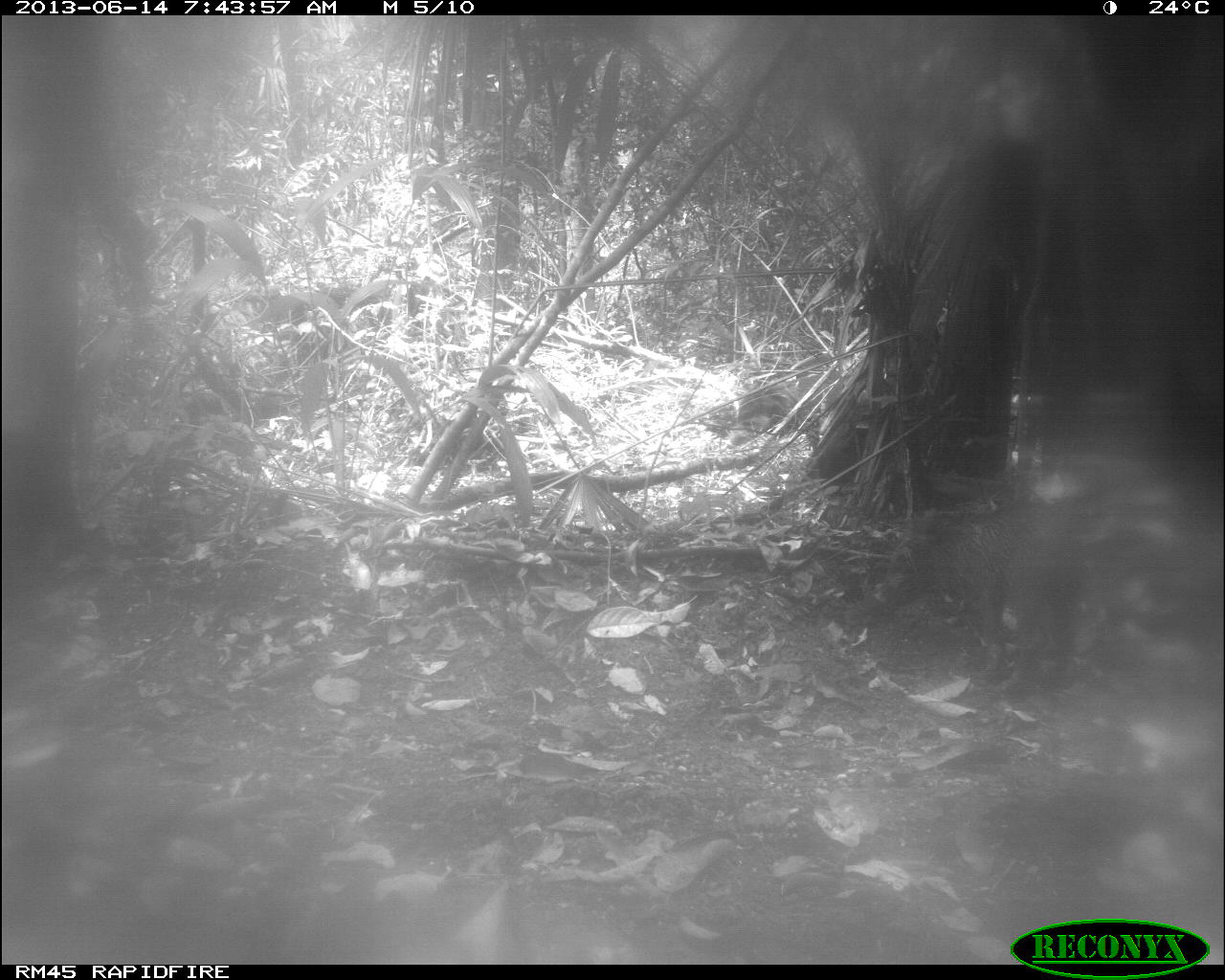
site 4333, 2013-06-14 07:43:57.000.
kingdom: Animalia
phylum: Chordata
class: Mammalia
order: Artiodactyla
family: Tayassuidae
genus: Tayassu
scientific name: Tayassu pecari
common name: white-lipped peccary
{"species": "Tayassu pecari (white-lipped peccary)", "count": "6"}